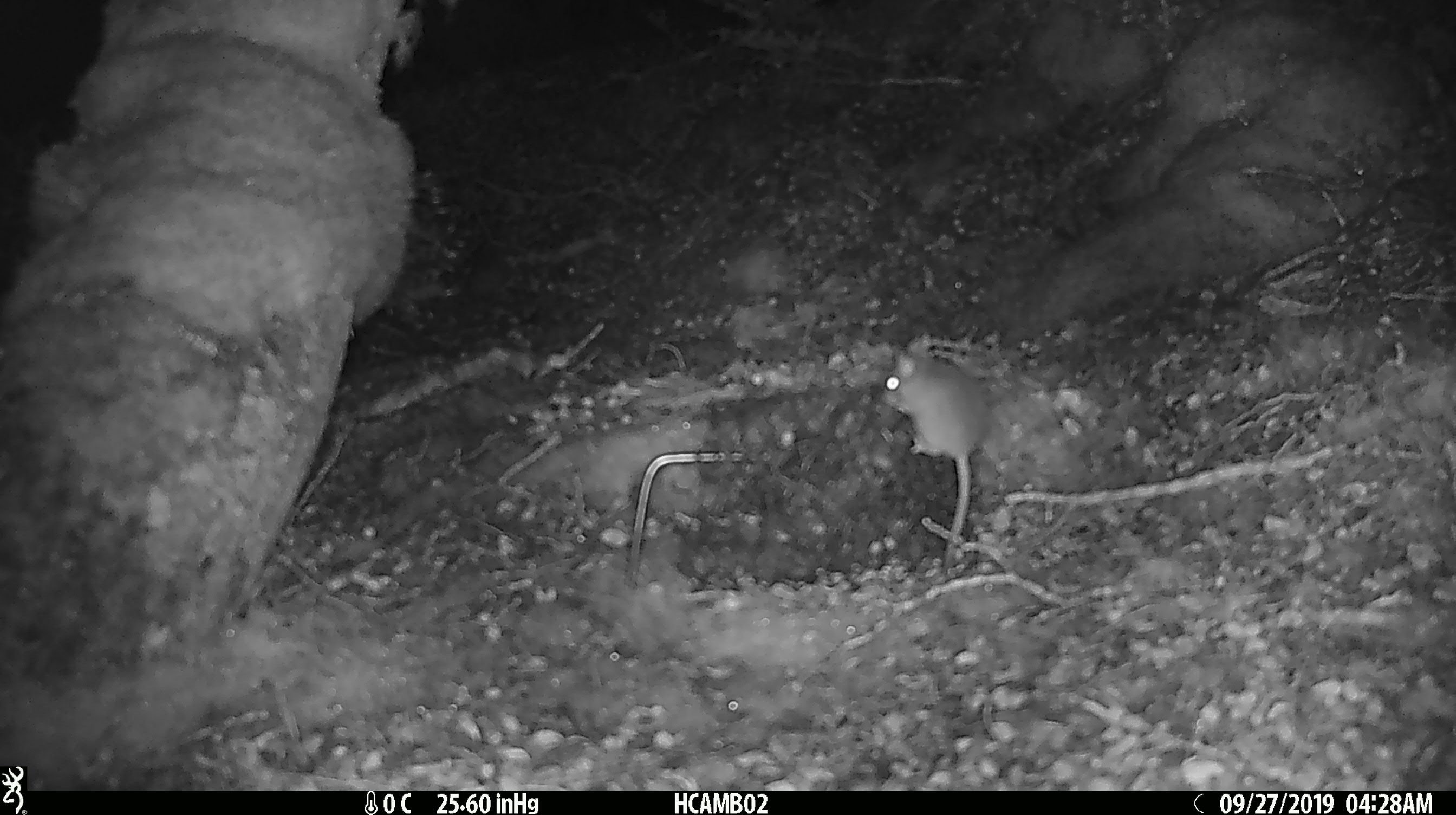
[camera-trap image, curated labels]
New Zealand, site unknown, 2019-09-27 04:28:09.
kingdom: Animalia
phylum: Chordata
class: Mammalia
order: Rodentia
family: Muridae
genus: Mus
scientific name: Mus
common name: mouse